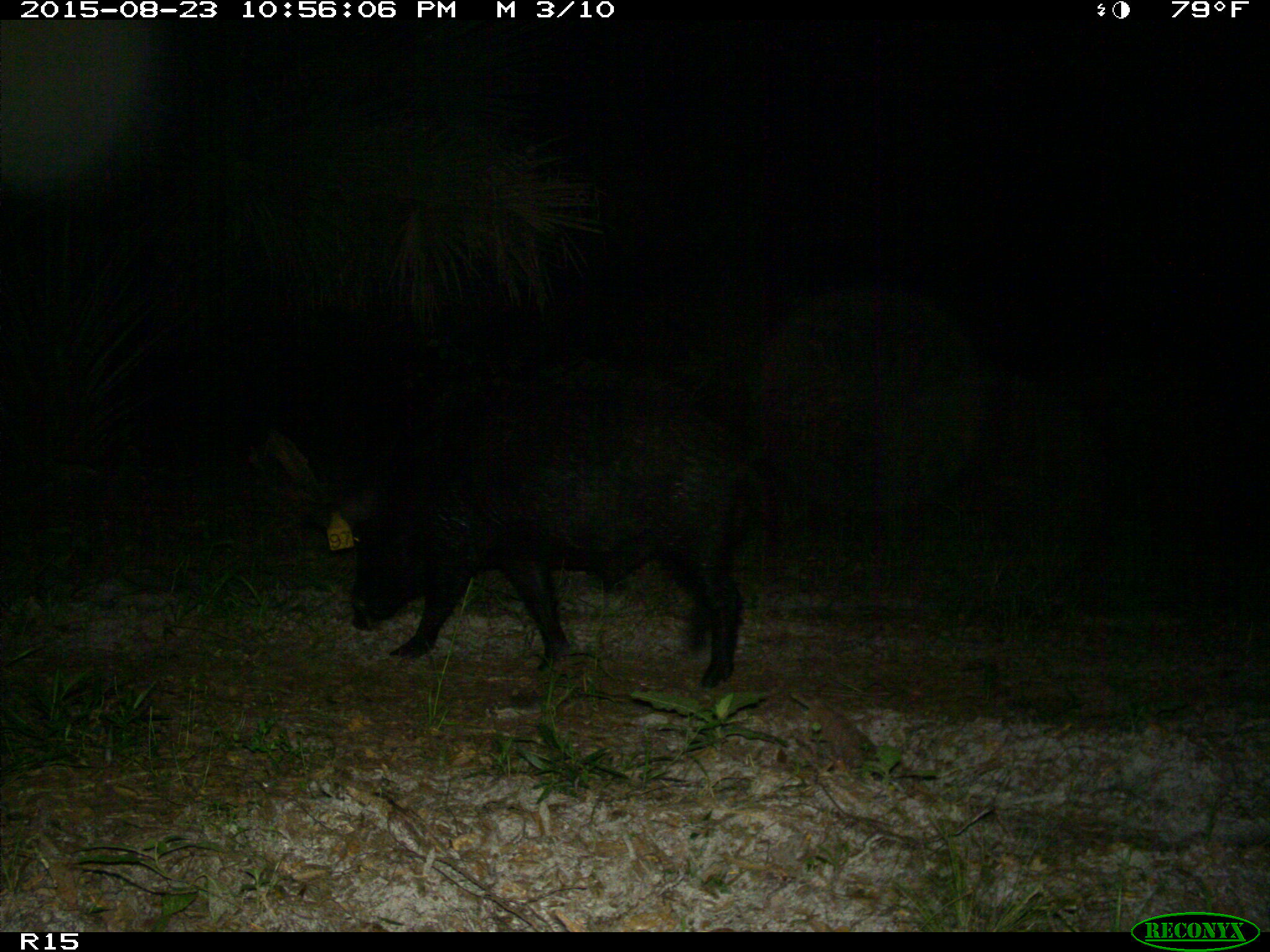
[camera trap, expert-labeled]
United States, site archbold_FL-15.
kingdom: Animalia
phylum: Chordata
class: Mammalia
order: Artiodactyla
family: Suidae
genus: Sus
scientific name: Sus scrofa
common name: wild boar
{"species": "Sus scrofa (wild boar)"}